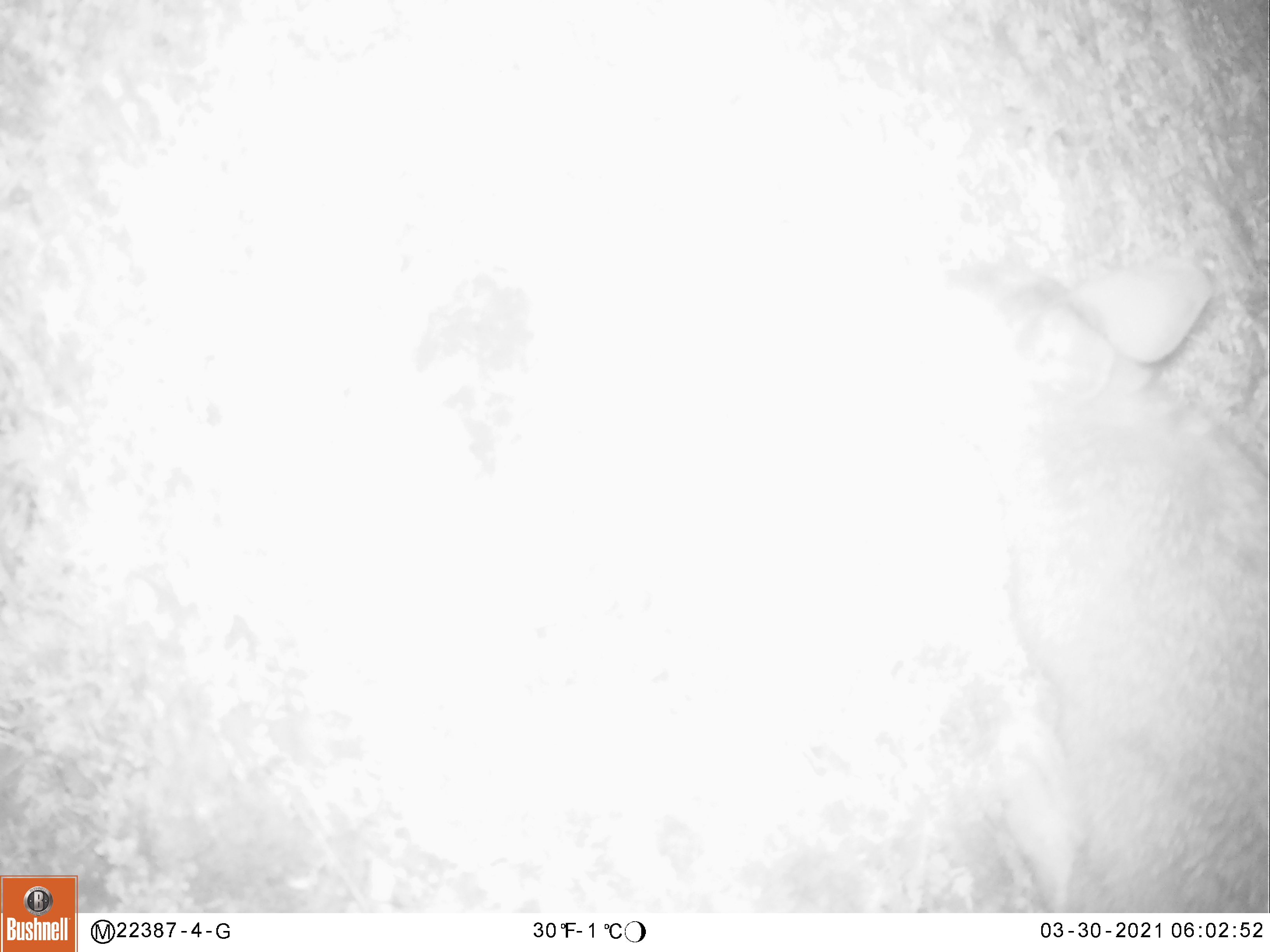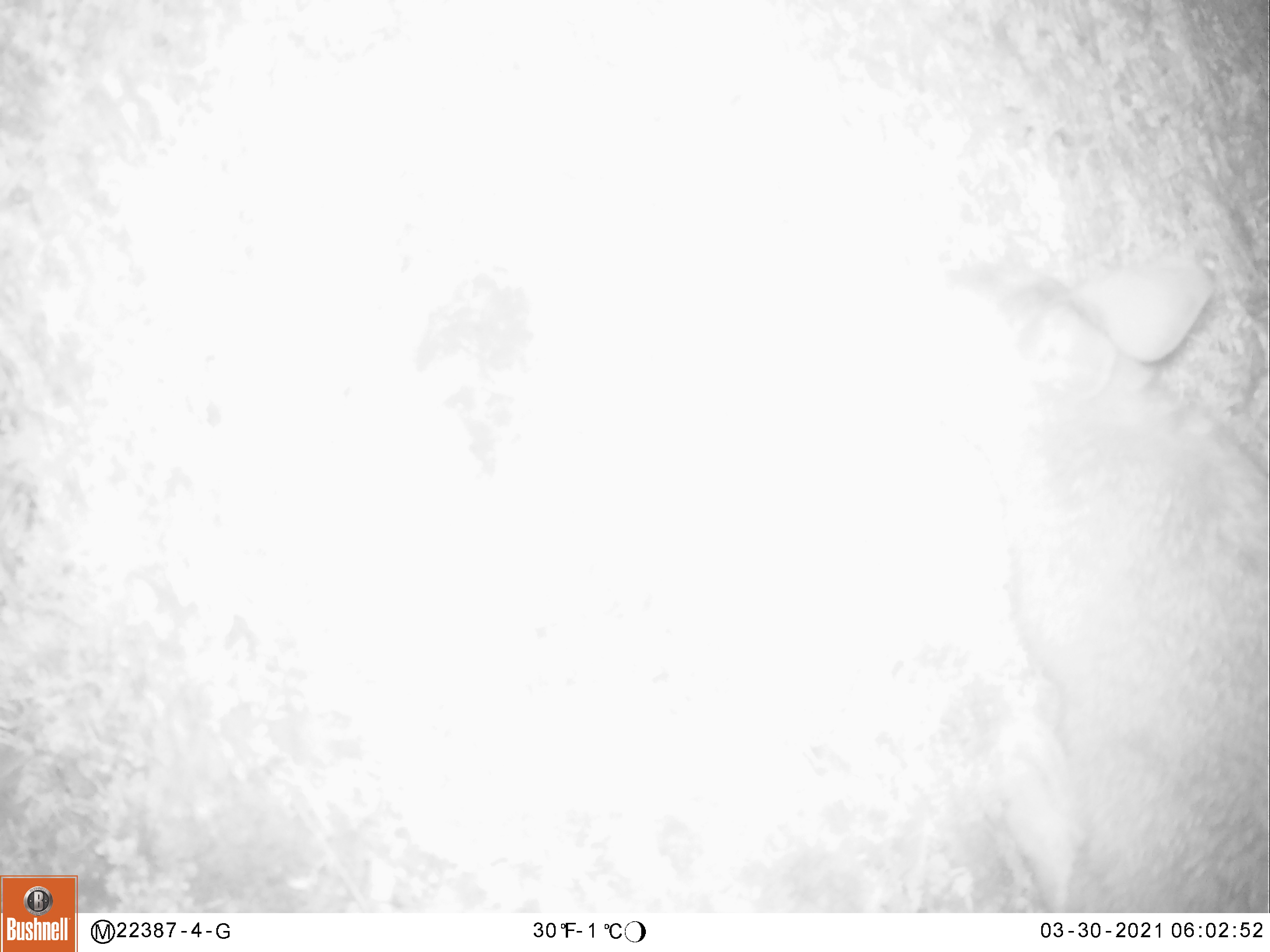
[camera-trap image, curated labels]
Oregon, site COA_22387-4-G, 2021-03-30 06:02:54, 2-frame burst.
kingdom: Animalia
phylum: Chordata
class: Mammalia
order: Lagomorpha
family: Leporidae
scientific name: Leporidae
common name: hares and rabbits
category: leporidae family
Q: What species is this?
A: Leporidae family (hares and rabbits) (Leporidae).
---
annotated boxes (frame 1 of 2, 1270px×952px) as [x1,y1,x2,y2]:
leporidae family: [912,243,1266,910]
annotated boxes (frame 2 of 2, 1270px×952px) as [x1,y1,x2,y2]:
leporidae family: [931,255,1264,910]